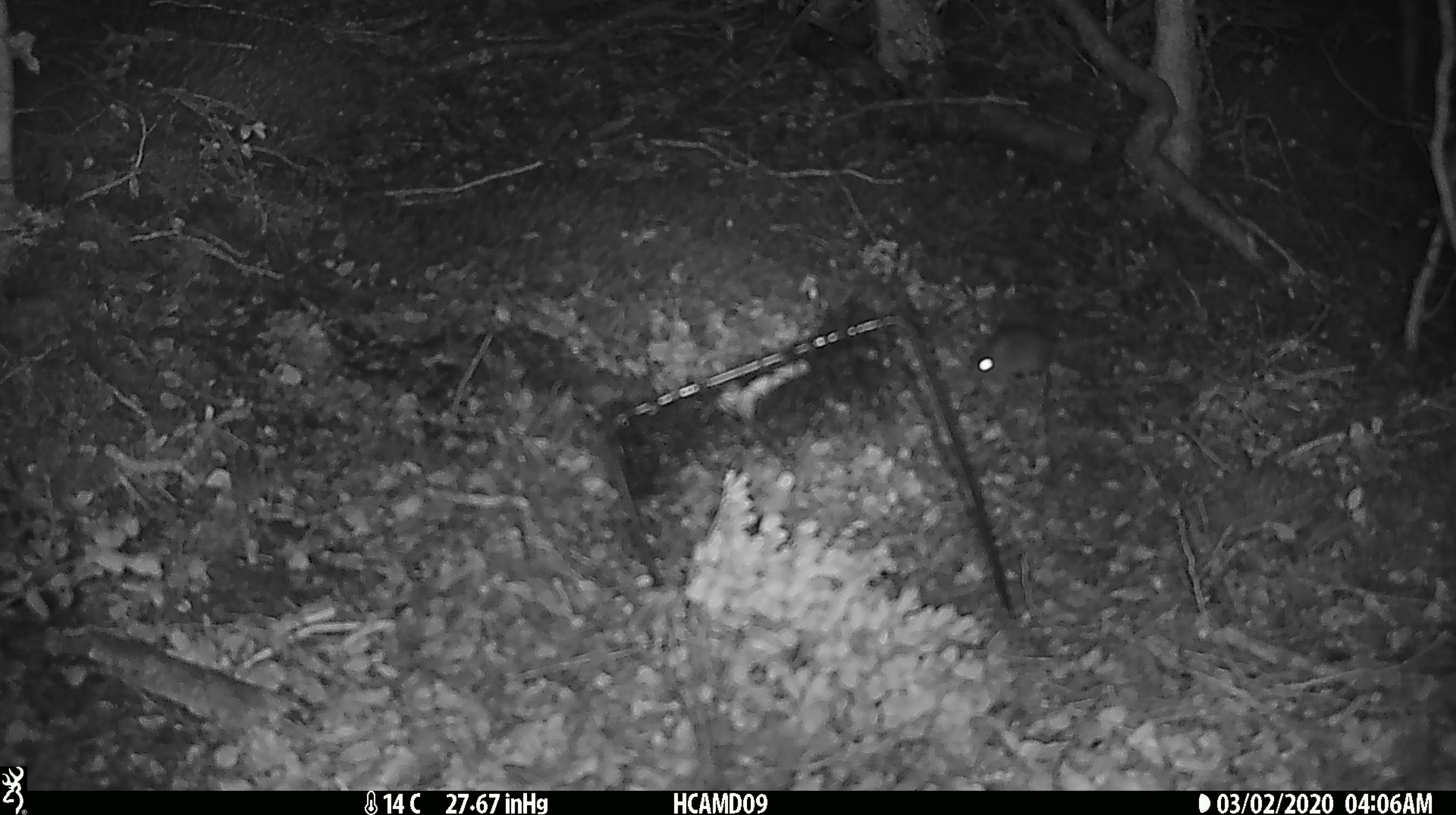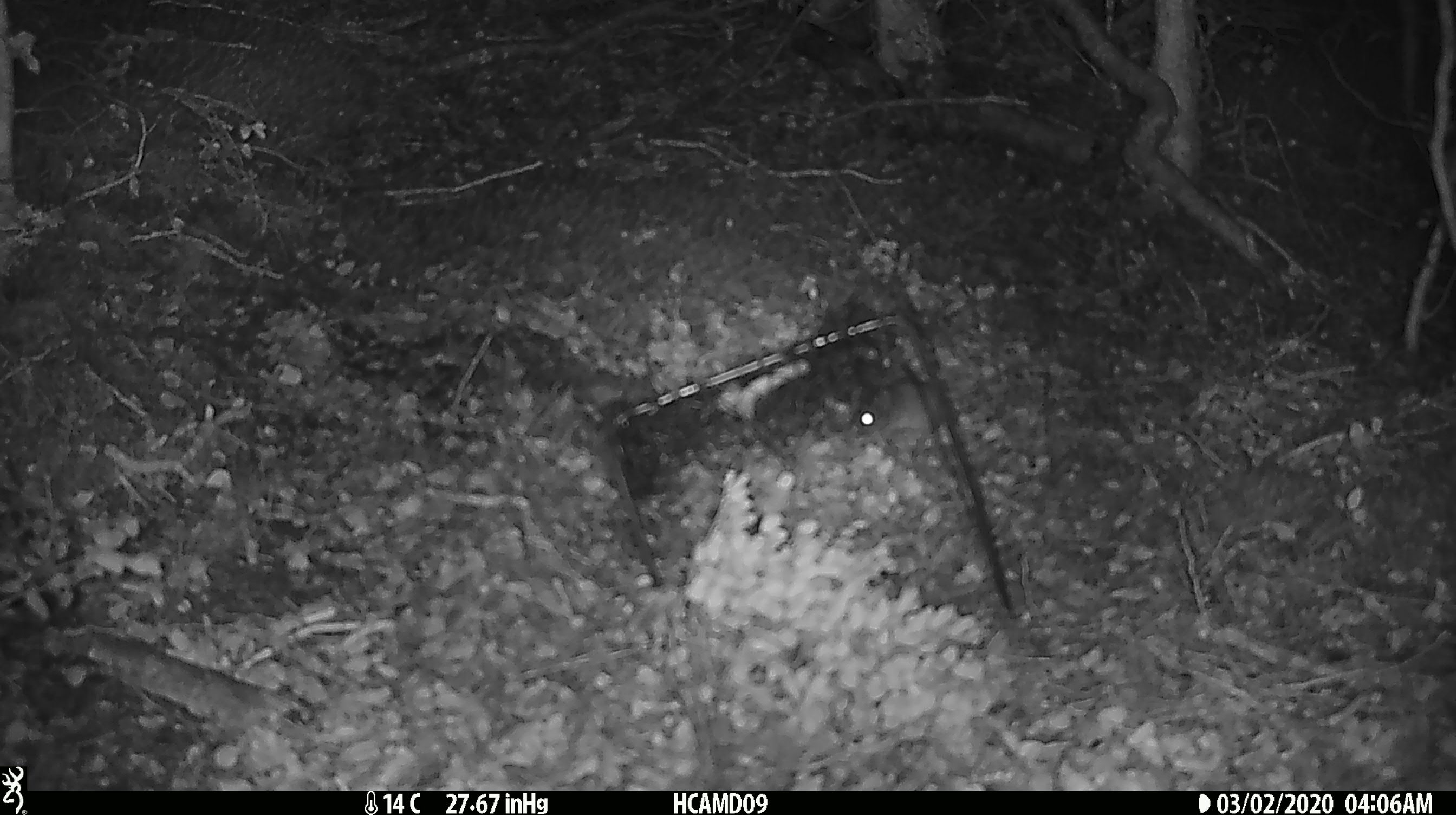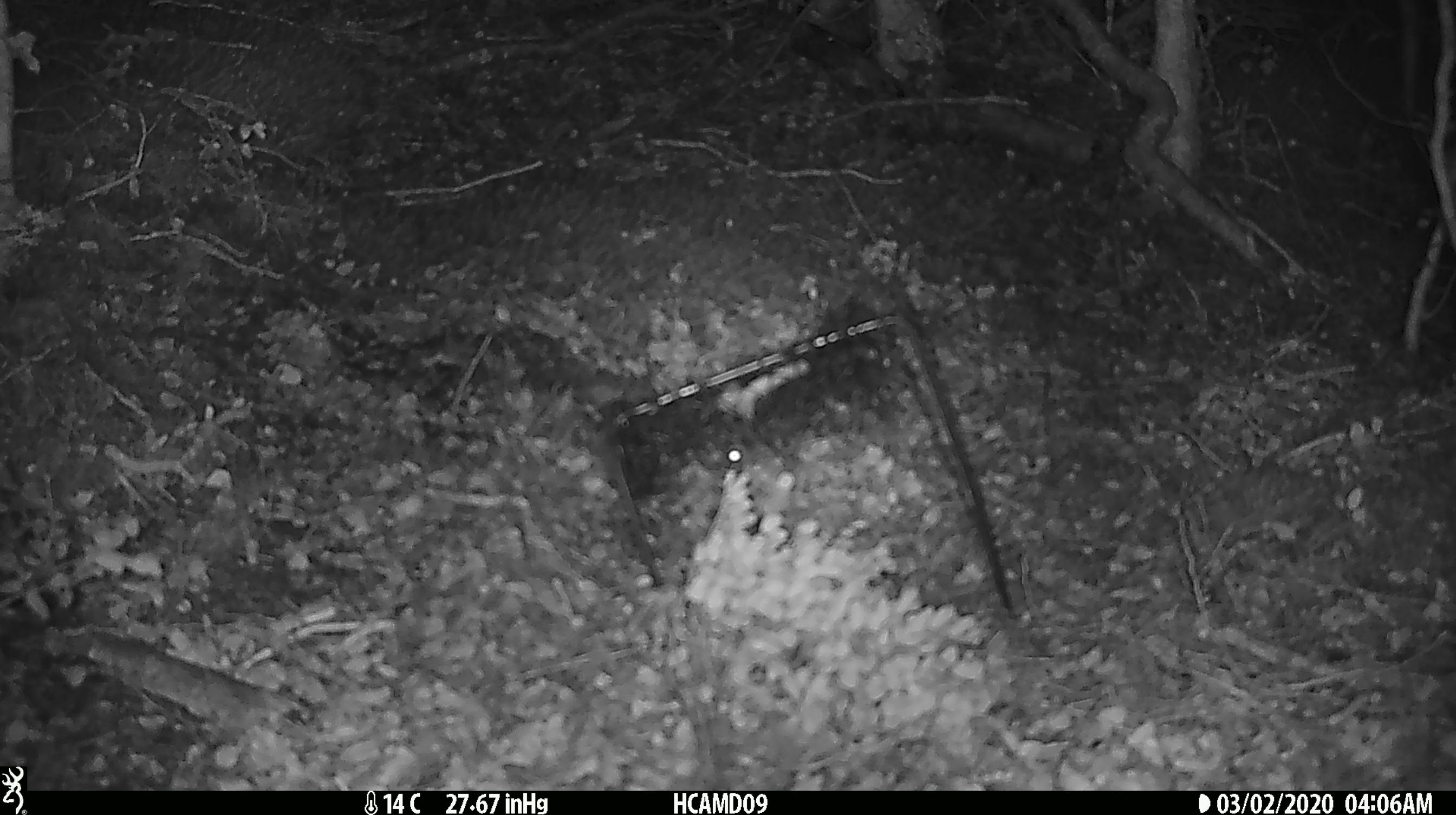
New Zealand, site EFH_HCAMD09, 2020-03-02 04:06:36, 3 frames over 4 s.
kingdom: Animalia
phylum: Chordata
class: Mammalia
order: Rodentia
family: Muridae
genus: Mus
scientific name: Mus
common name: mouse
Mouse (Mus).